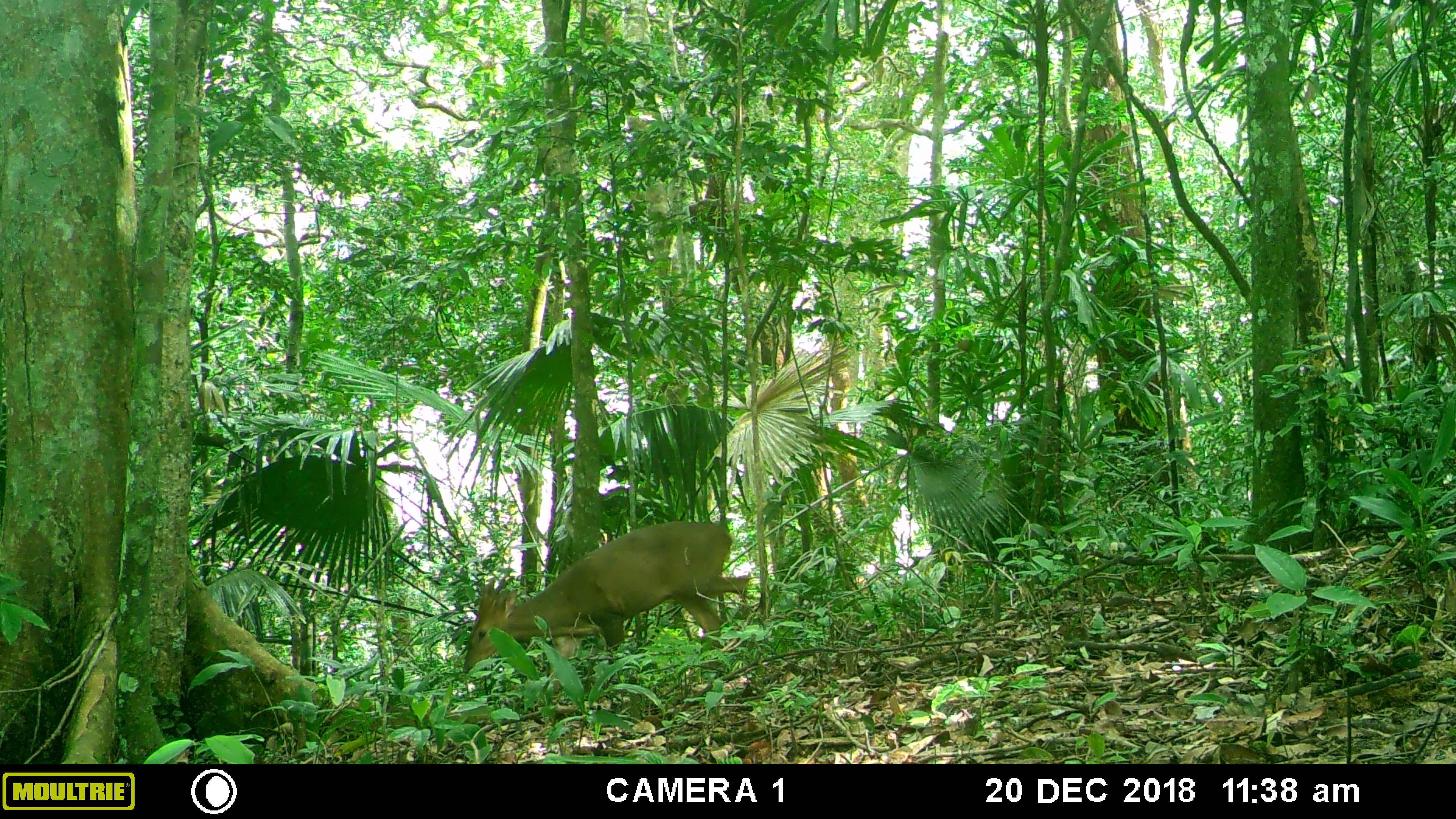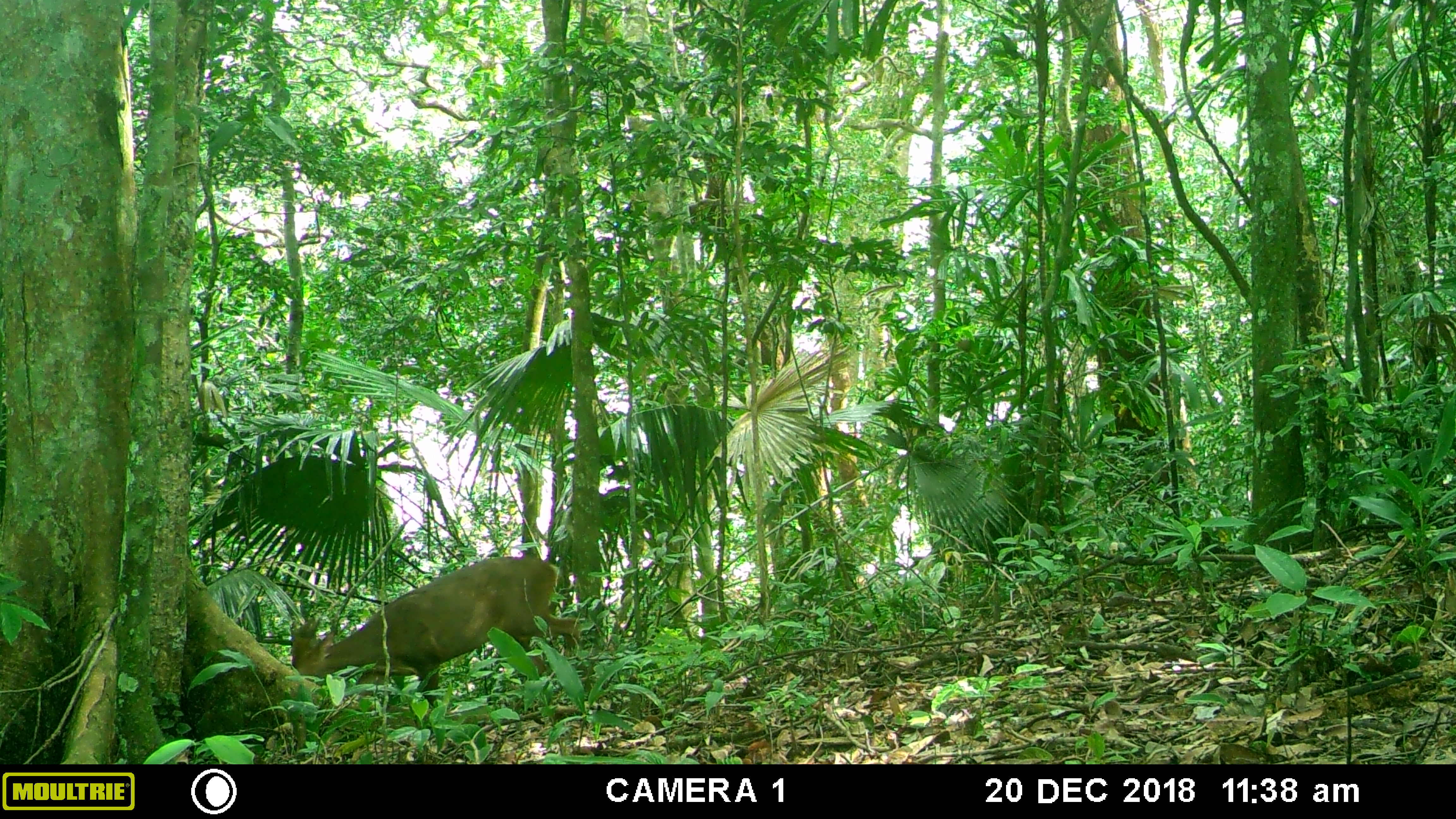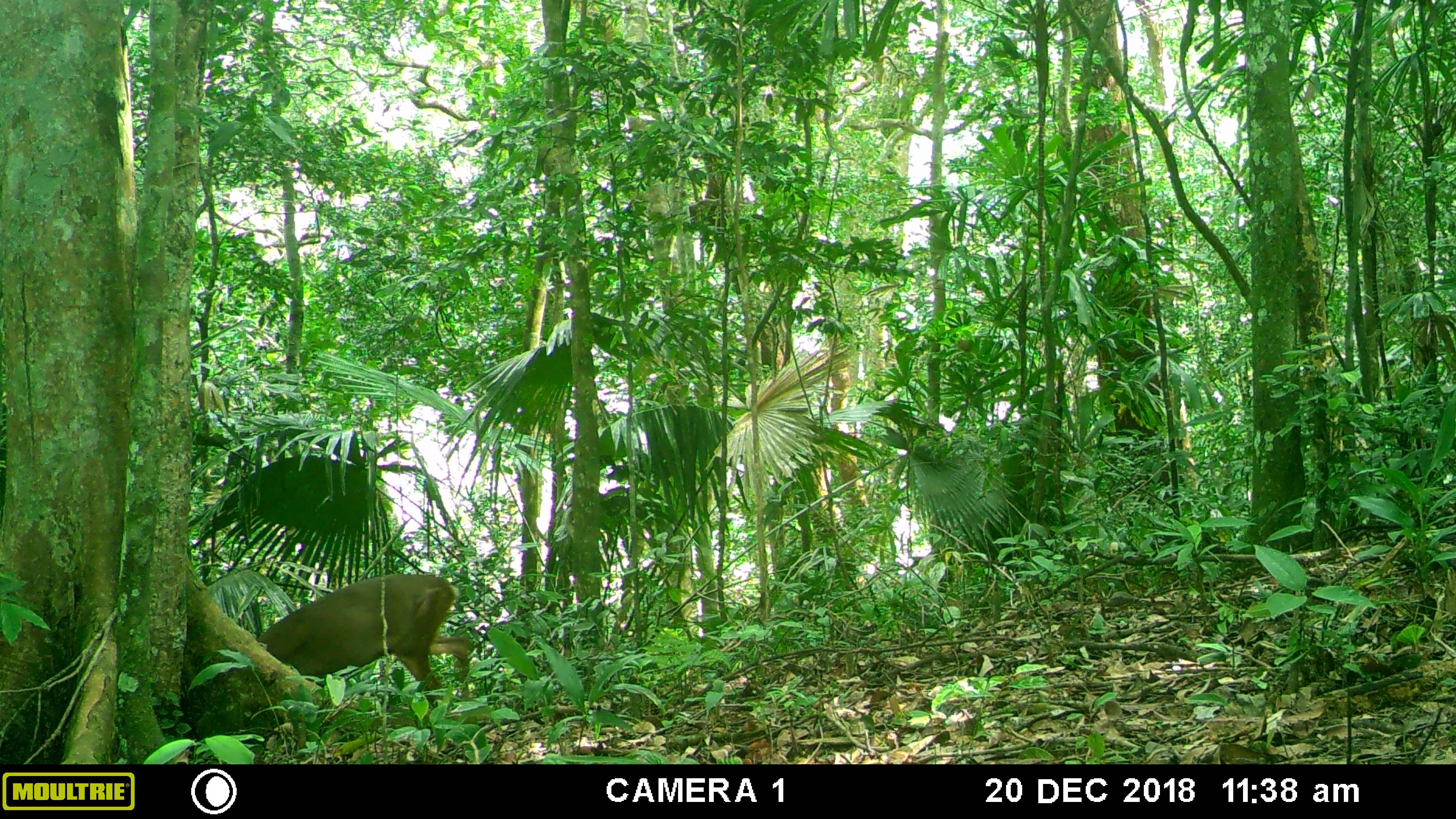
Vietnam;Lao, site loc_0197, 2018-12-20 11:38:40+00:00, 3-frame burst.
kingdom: Animalia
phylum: Chordata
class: Mammalia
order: Artiodactyla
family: Cervidae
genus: Muntiacus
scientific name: Muntiacus vuquangensis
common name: large-antlered muntjac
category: large antlered muntjac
Large antlered muntjac (large-antlered muntjac) (Muntiacus vuquangensis). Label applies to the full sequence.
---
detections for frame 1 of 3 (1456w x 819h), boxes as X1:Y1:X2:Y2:
large antlered muntjac: 464:521:751:695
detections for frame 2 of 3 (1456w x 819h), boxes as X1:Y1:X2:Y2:
large antlered muntjac: 293:556:580:710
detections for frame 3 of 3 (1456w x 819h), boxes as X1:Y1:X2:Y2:
large antlered muntjac: 257:574:469:709